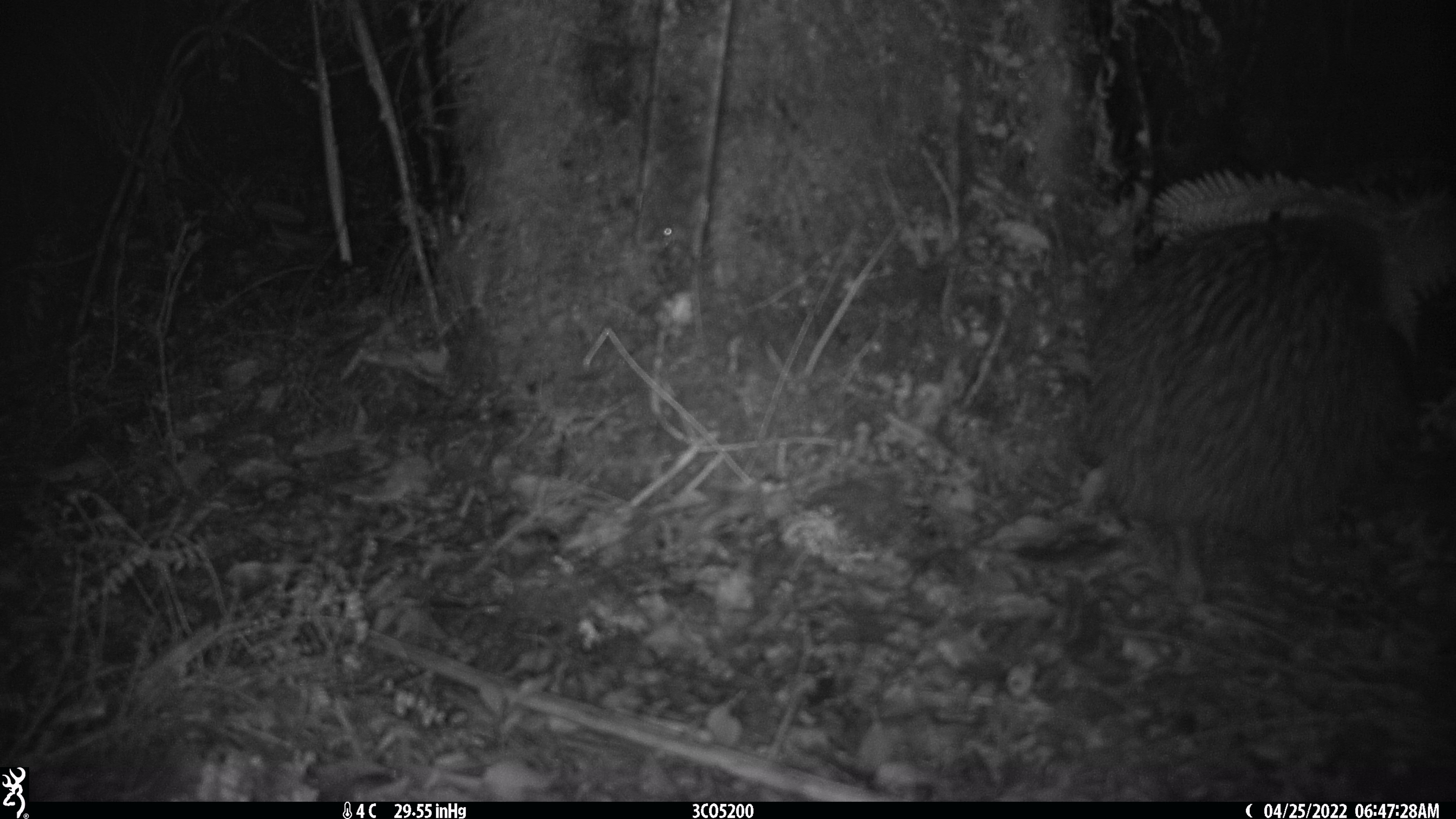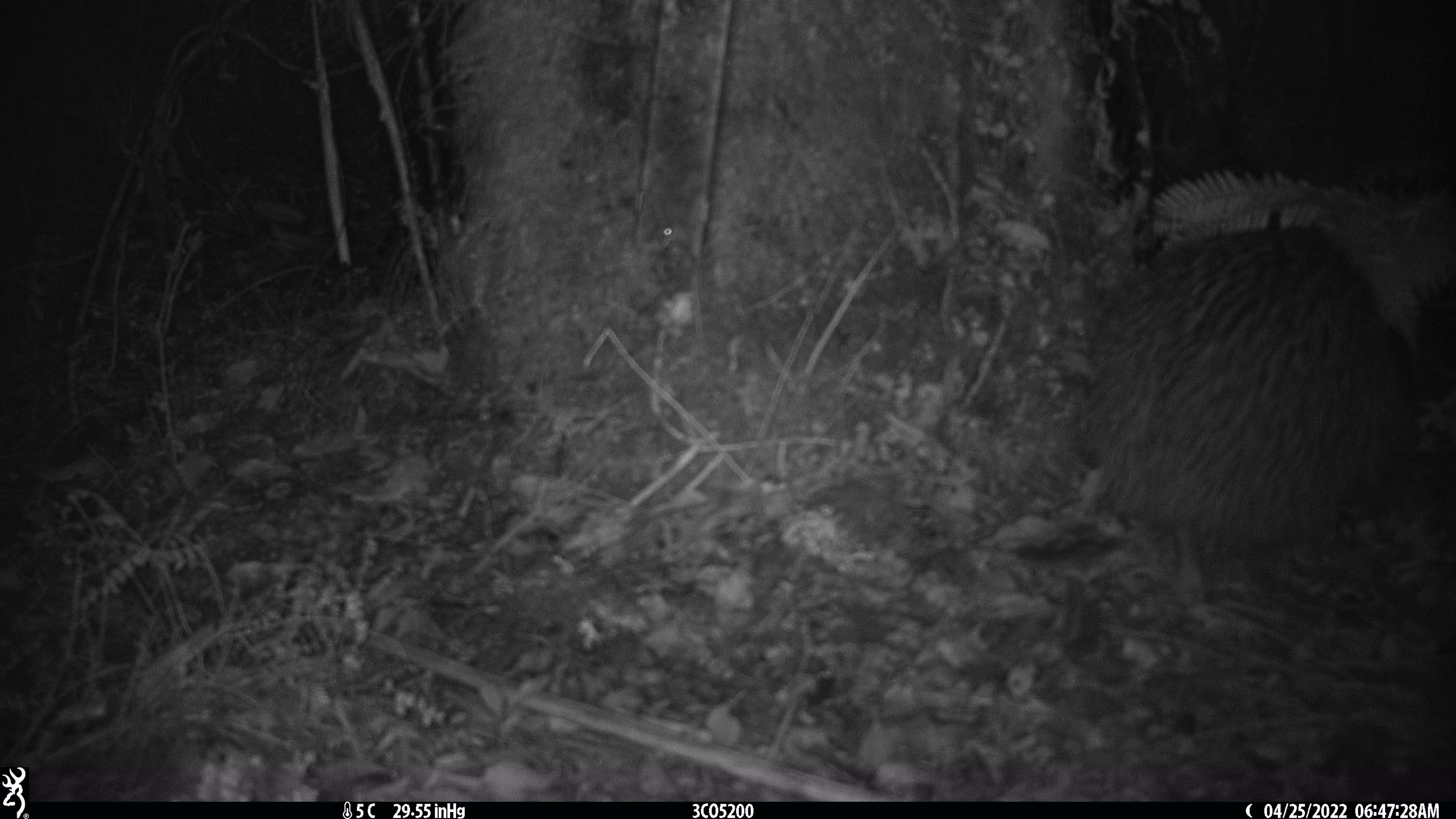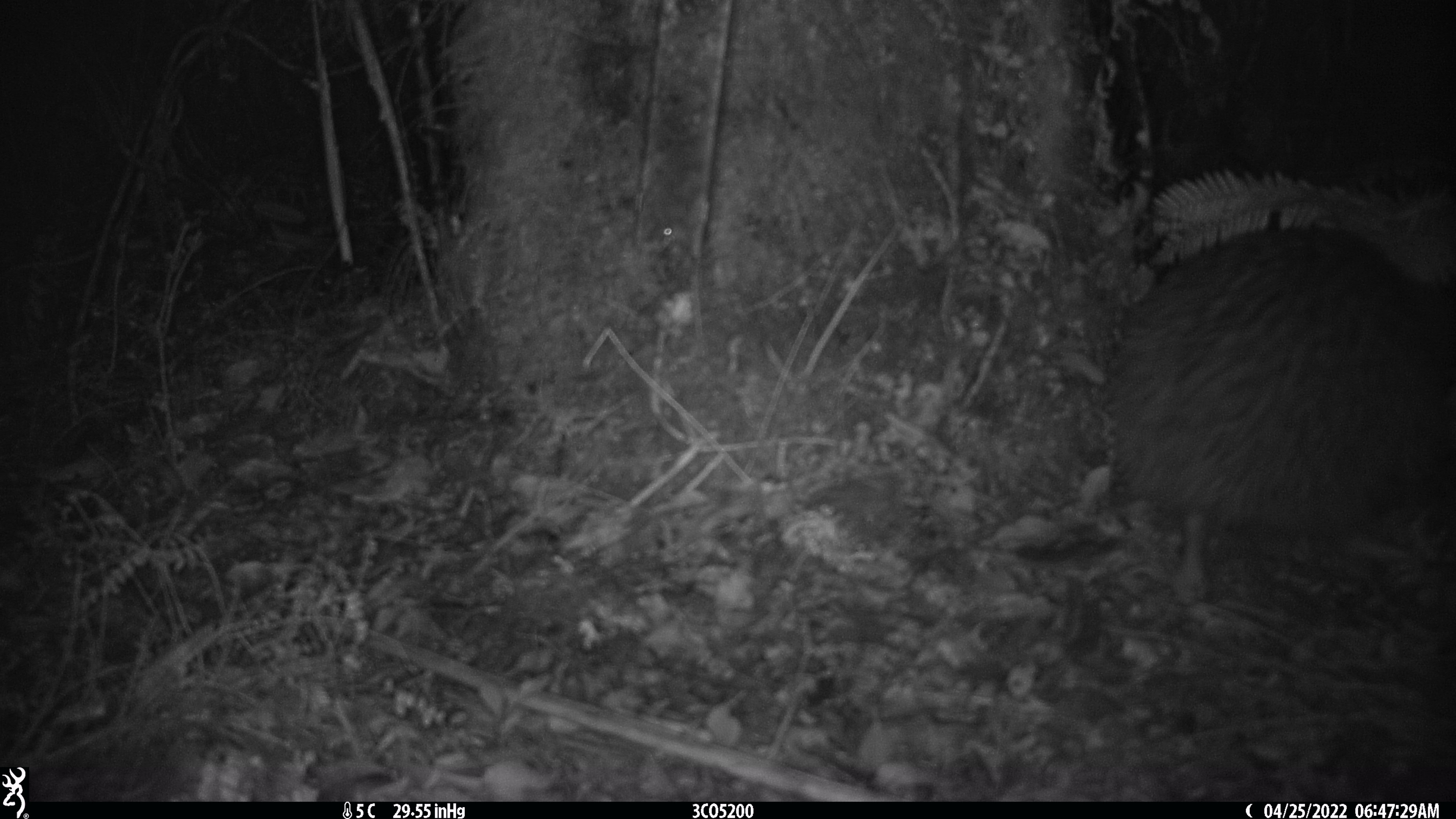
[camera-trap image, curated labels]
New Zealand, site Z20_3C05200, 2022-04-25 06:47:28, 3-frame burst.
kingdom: Animalia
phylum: Chordata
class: Aves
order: Apterygiformes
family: Apterygidae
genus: Apteryx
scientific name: Apteryx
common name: kiwi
Kiwi (Apteryx).